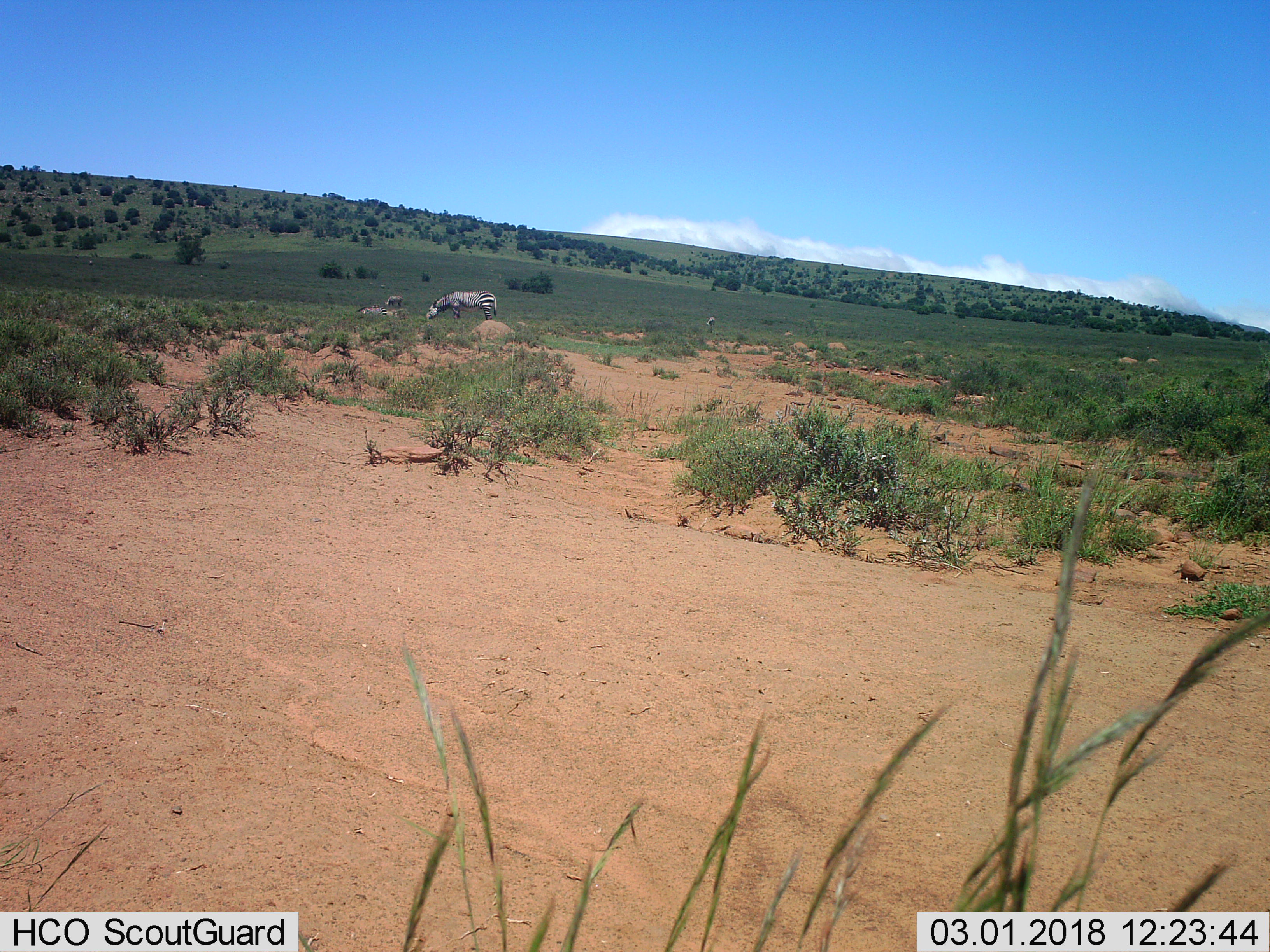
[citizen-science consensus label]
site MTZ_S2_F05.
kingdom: Animalia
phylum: Chordata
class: Mammalia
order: Perissodactyla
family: Equidae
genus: Equus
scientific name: Equus zebra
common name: mountain zebra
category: zebramountain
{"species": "zebramountain (mountain zebra) (Equus zebra)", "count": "3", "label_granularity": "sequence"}